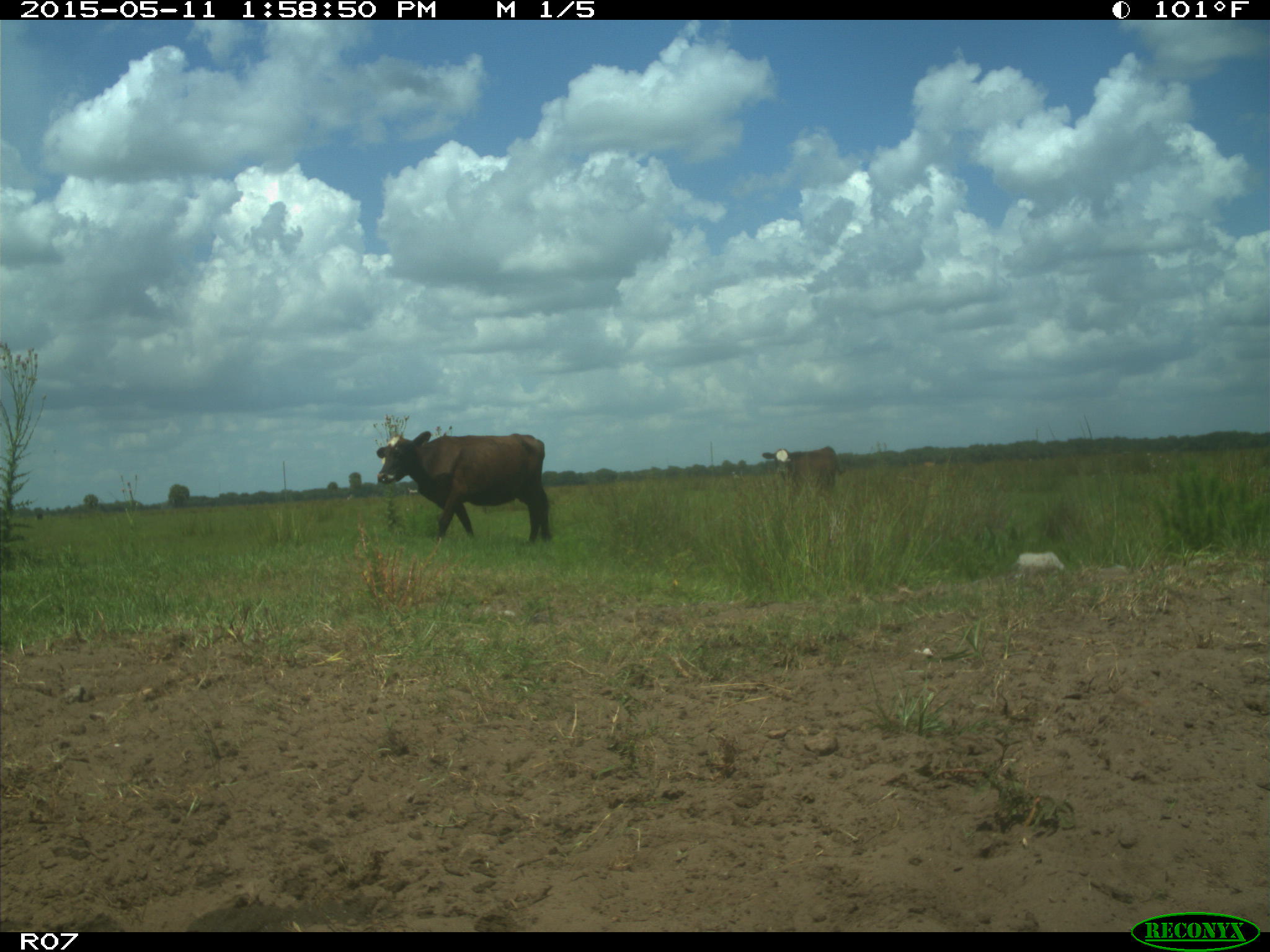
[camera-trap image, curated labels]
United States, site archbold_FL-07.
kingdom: Animalia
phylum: Chordata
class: Mammalia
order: Artiodactyla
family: Bovidae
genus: Bos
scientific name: Bos taurus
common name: domestic cow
Bos taurus (domestic cow).